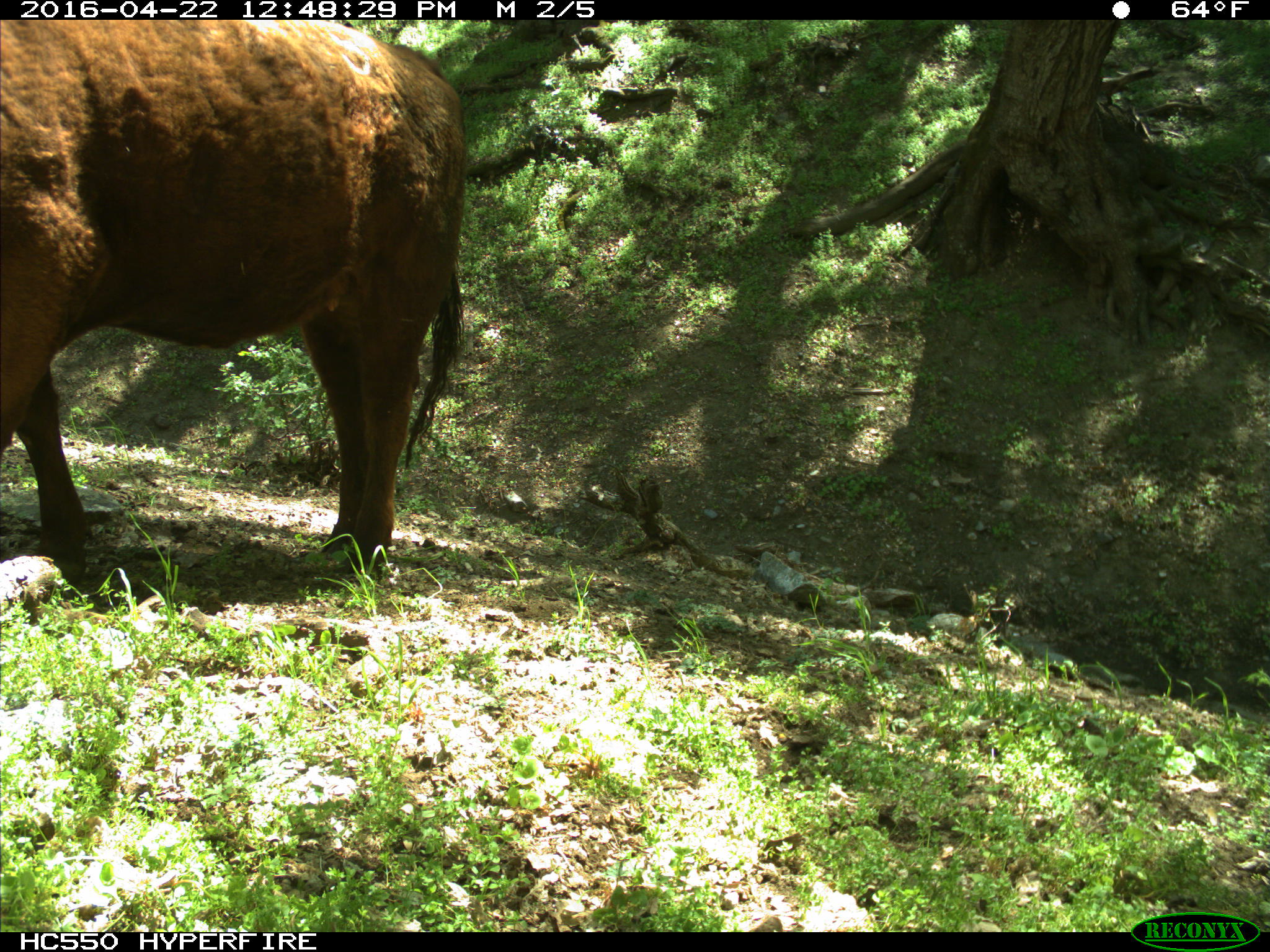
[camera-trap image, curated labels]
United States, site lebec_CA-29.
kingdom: Animalia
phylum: Chordata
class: Mammalia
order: Artiodactyla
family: Bovidae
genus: Bos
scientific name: Bos taurus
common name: domestic cow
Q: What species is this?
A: Bos taurus (domestic cow).